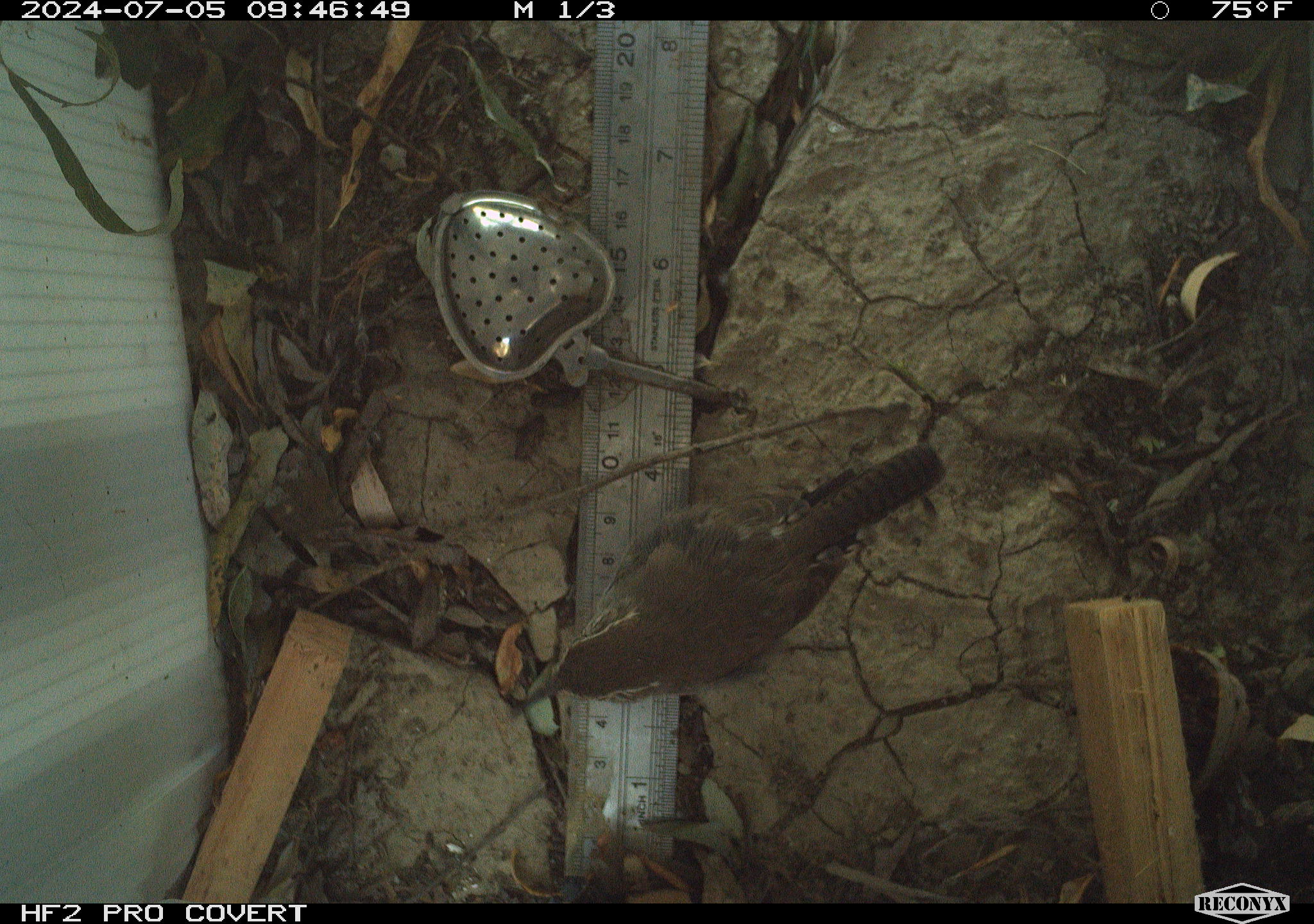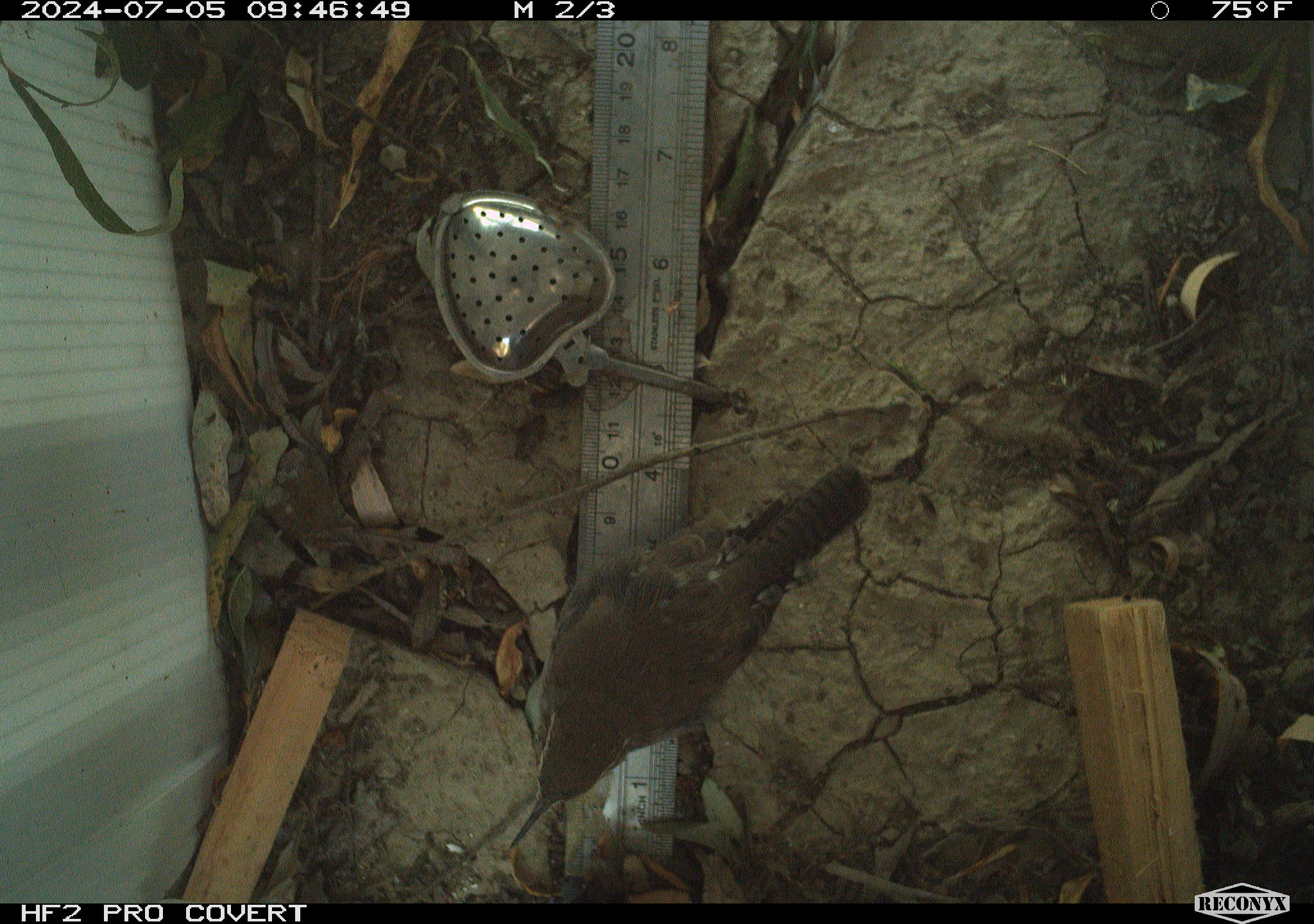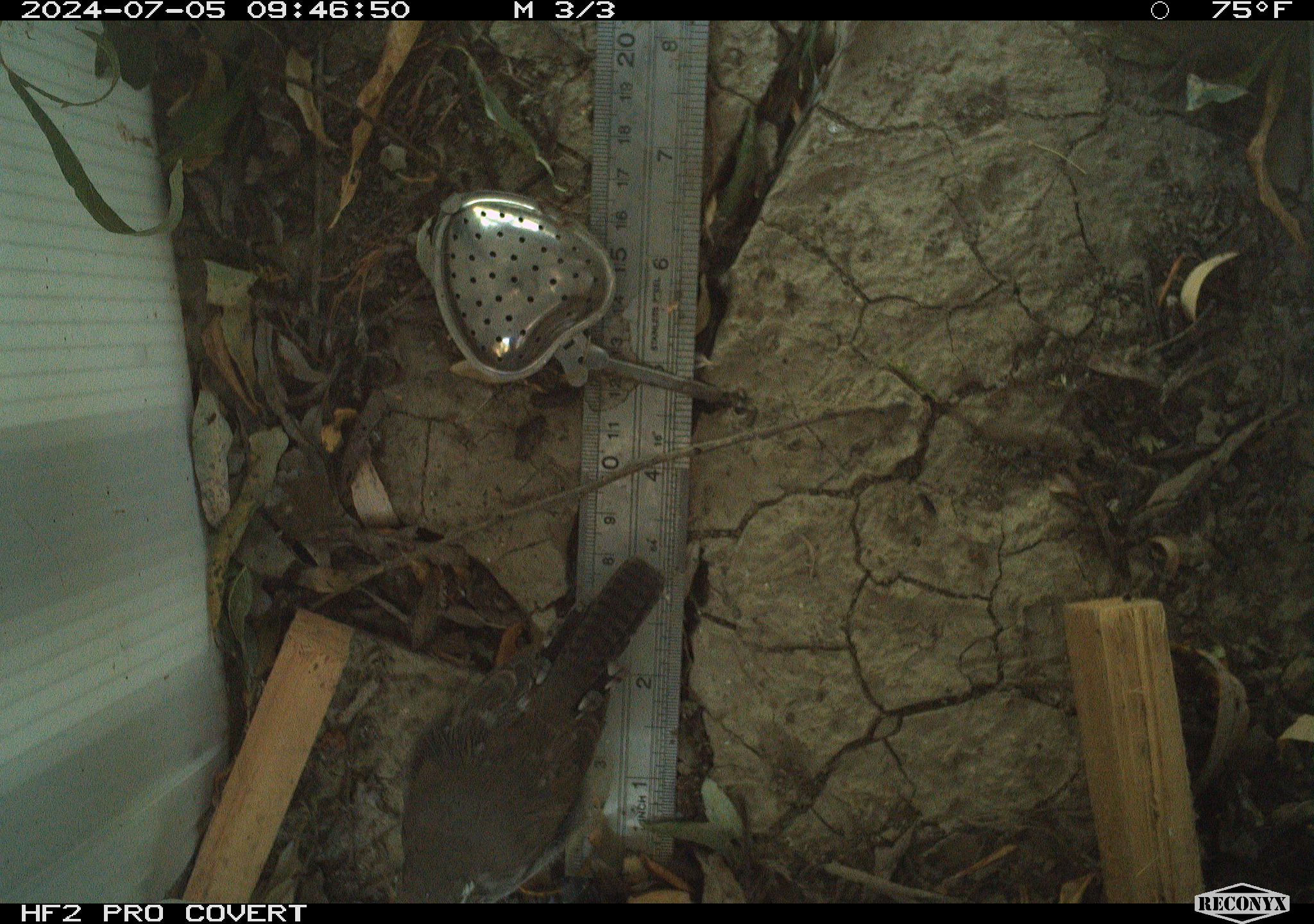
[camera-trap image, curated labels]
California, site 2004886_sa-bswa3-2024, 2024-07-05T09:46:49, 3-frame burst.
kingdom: Animalia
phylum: Chordata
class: Aves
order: Passeriformes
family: Troglodytidae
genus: Thryomanes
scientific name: Thryomanes bewickii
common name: bewick's wren